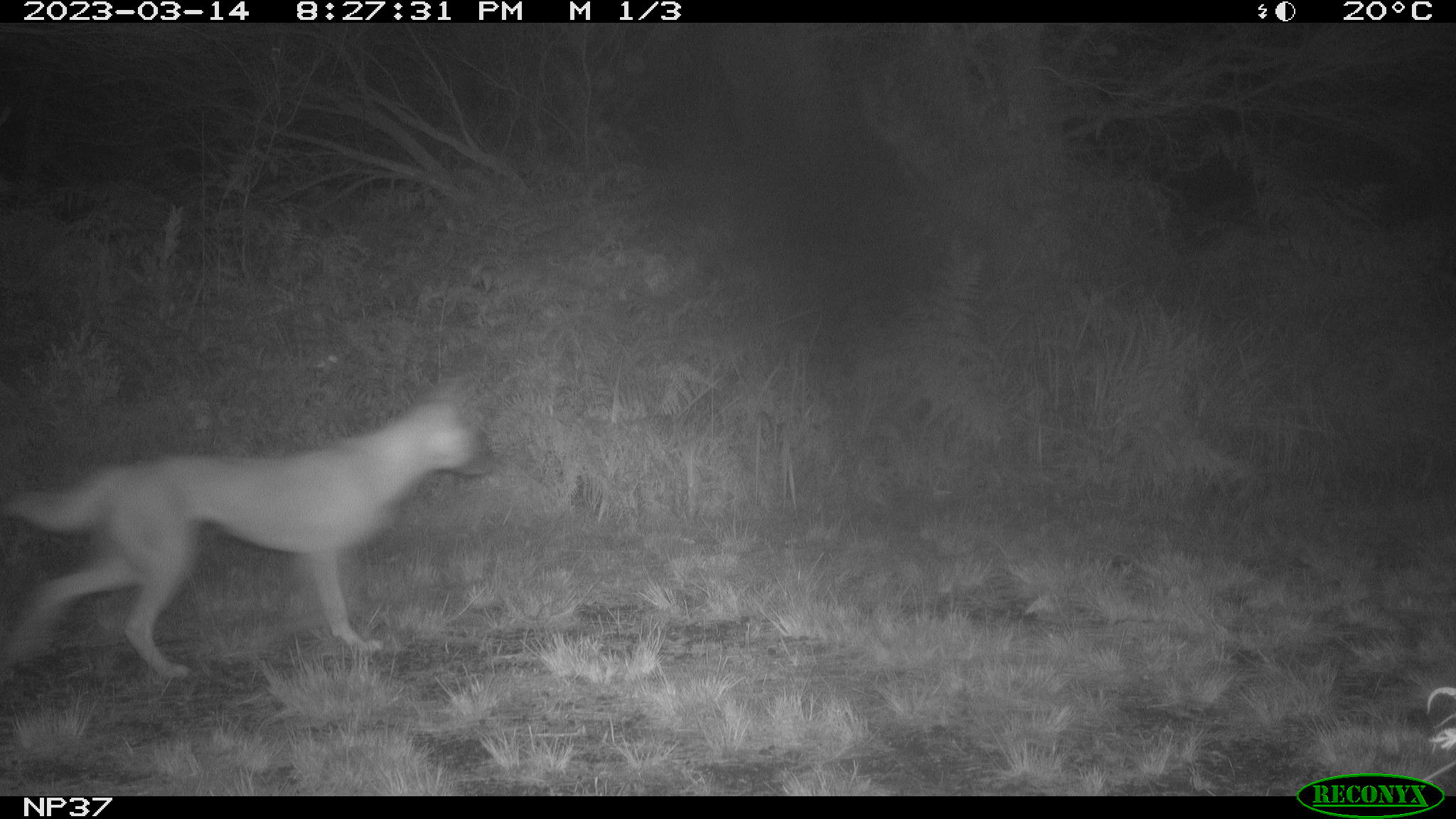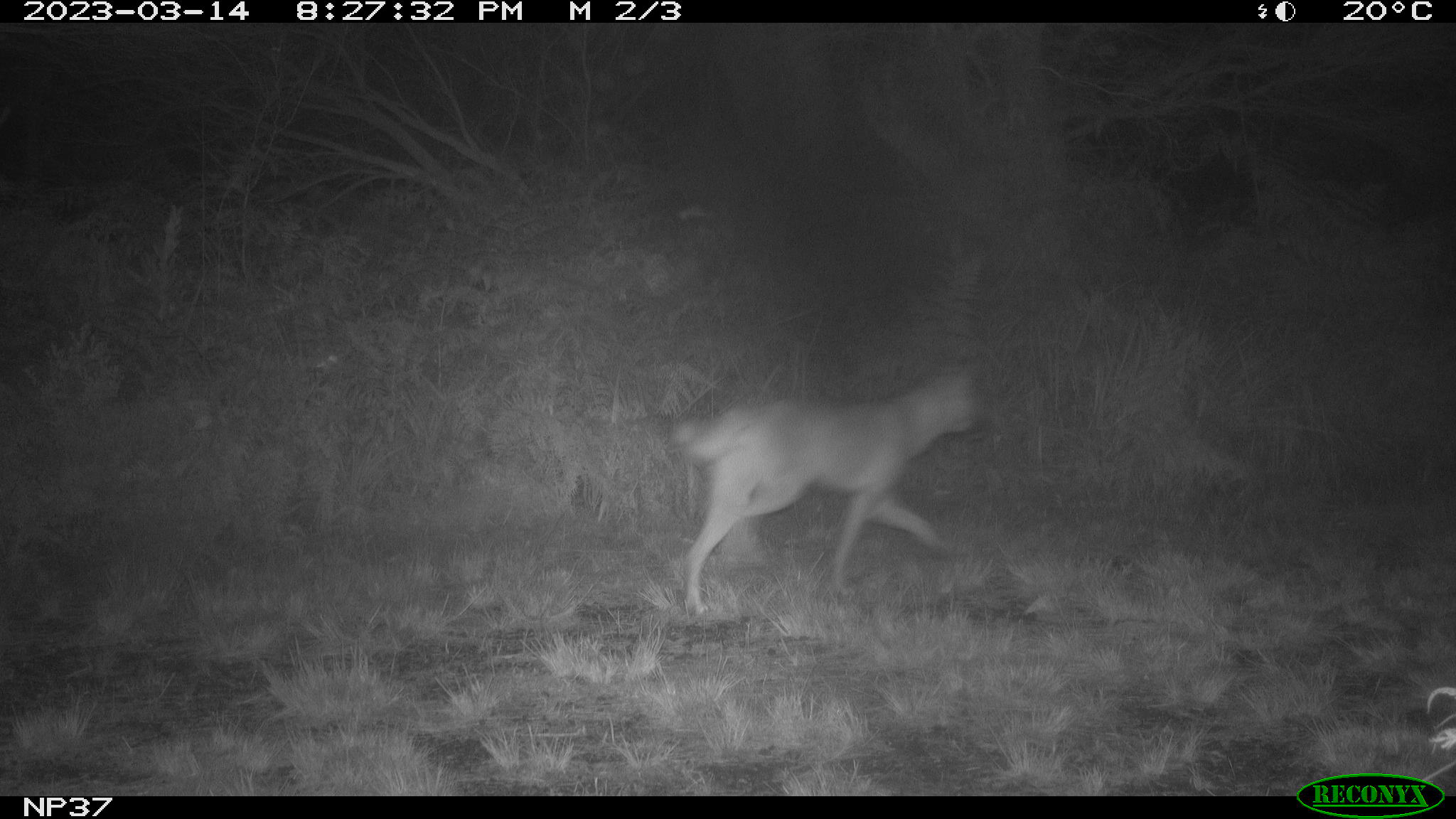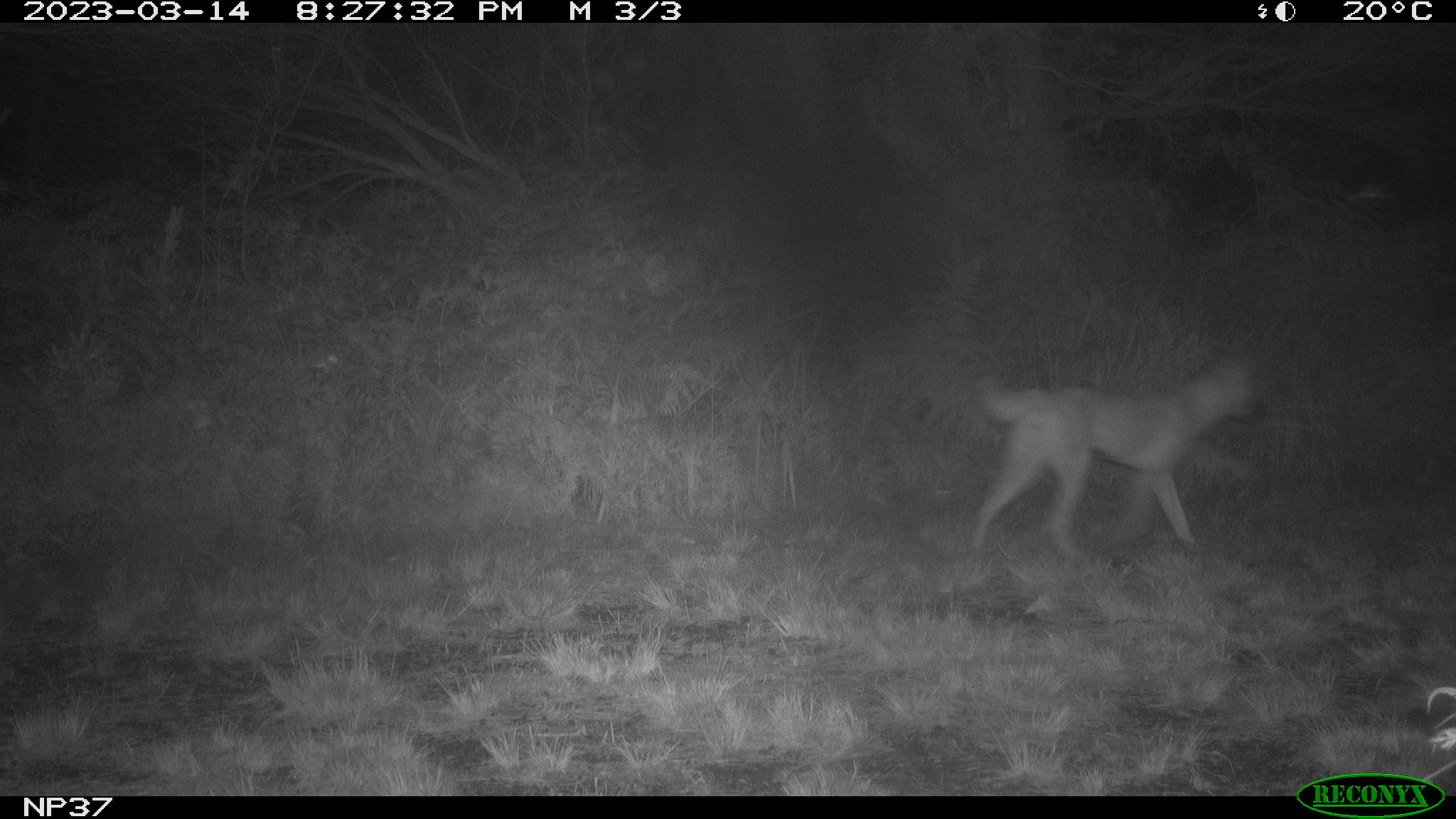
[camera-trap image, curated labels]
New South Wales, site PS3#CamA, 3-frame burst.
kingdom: Animalia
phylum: Chordata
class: Mammalia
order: Carnivora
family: Canidae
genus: Canis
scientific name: Canis familiaris dingo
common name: dingo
Dingo (Canis familiaris dingo).